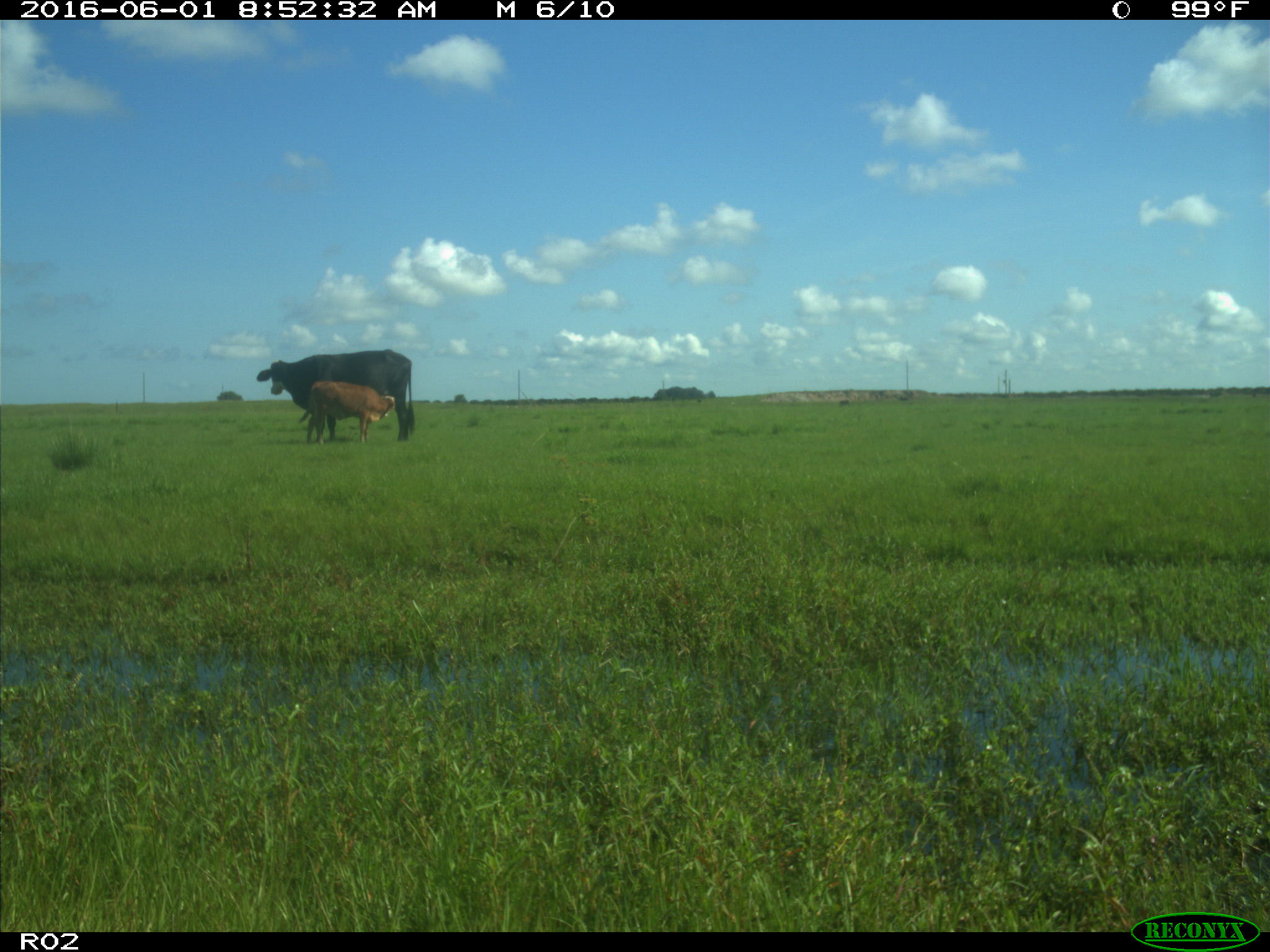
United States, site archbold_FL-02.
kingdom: Animalia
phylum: Chordata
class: Mammalia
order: Artiodactyla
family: Bovidae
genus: Bos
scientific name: Bos taurus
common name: domestic cow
Bos taurus (domestic cow).